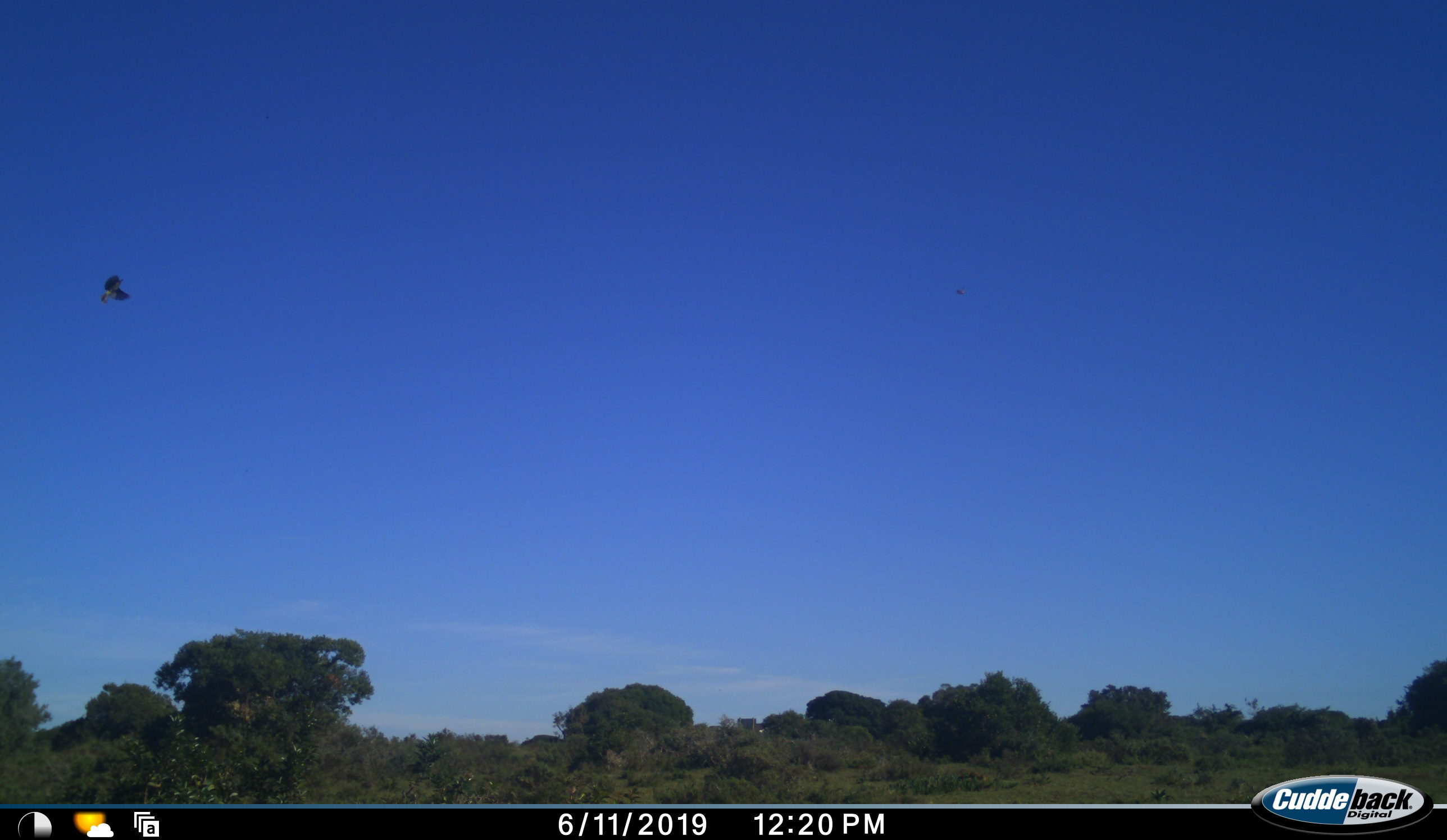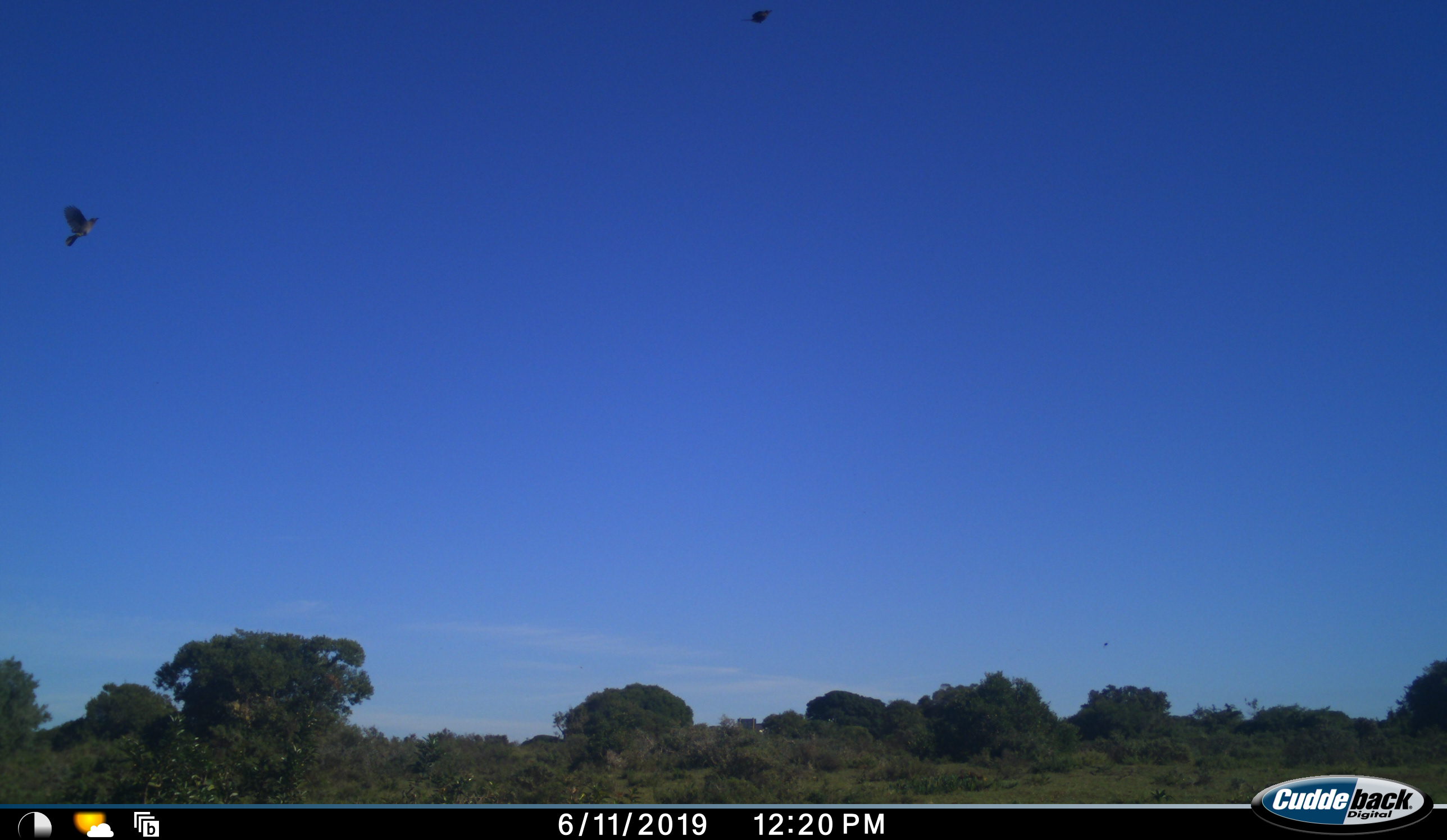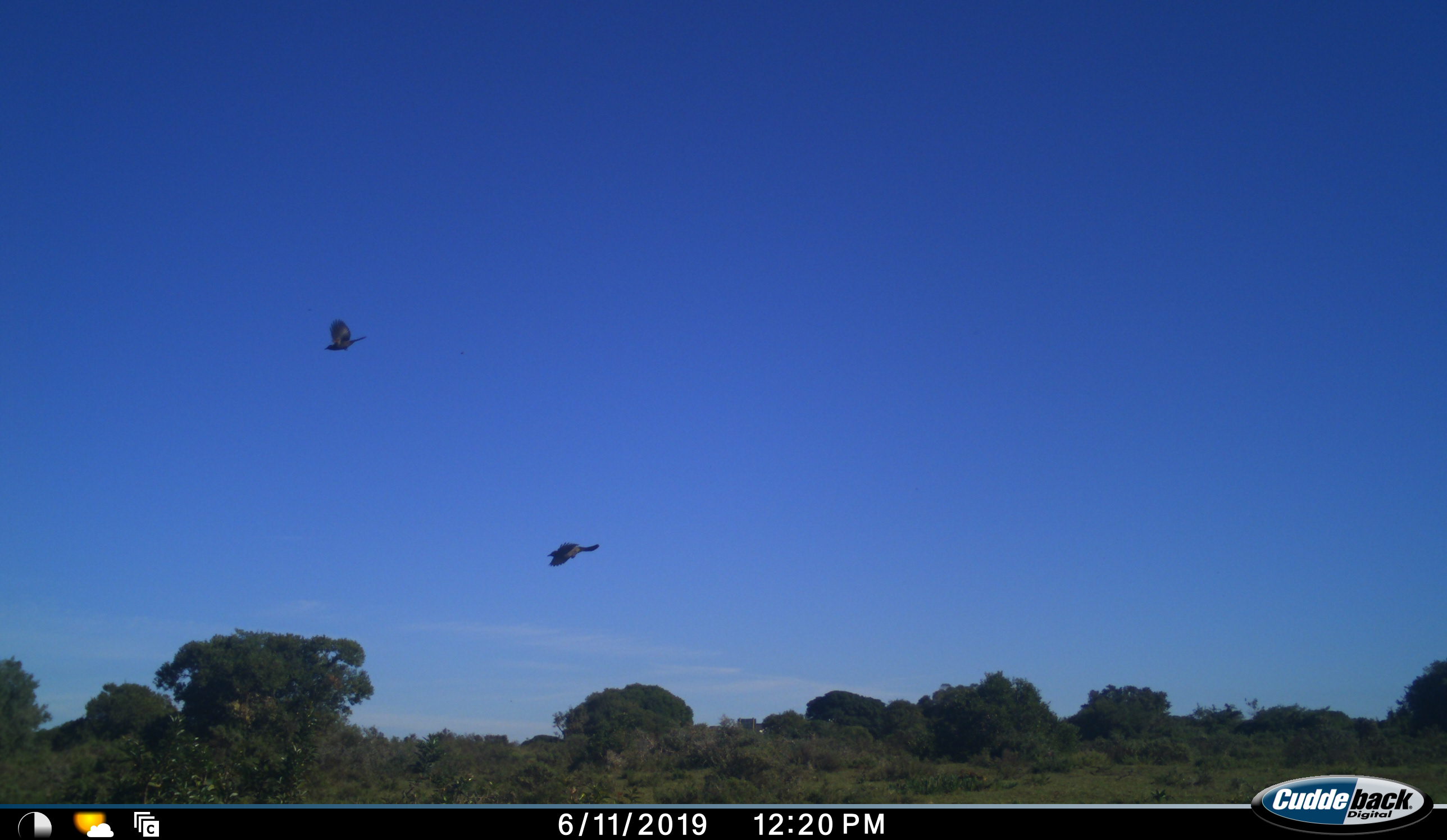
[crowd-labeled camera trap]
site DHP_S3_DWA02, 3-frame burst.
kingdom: Animalia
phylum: Chordata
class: Aves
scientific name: Aves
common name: bird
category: birdother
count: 2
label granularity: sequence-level